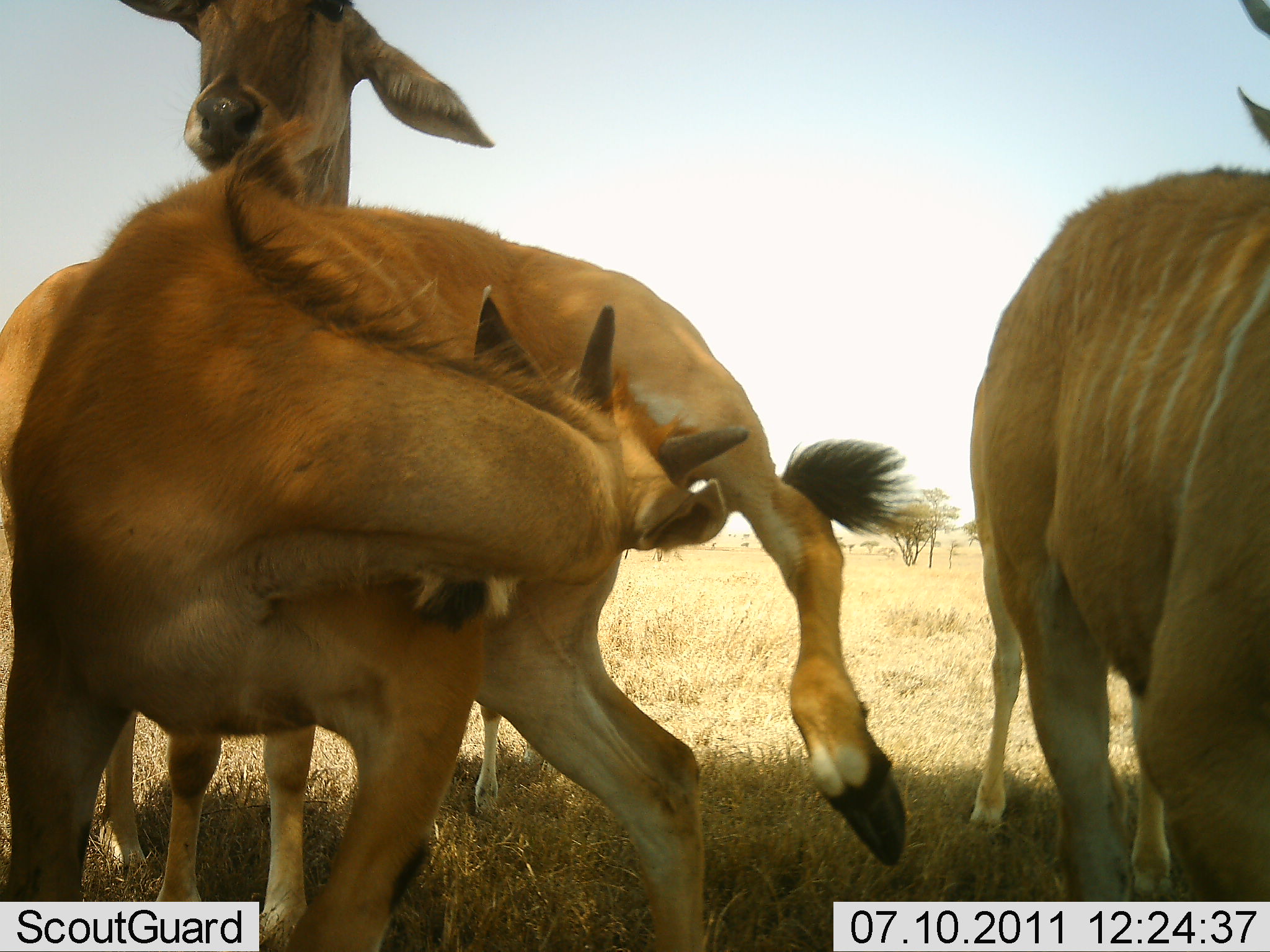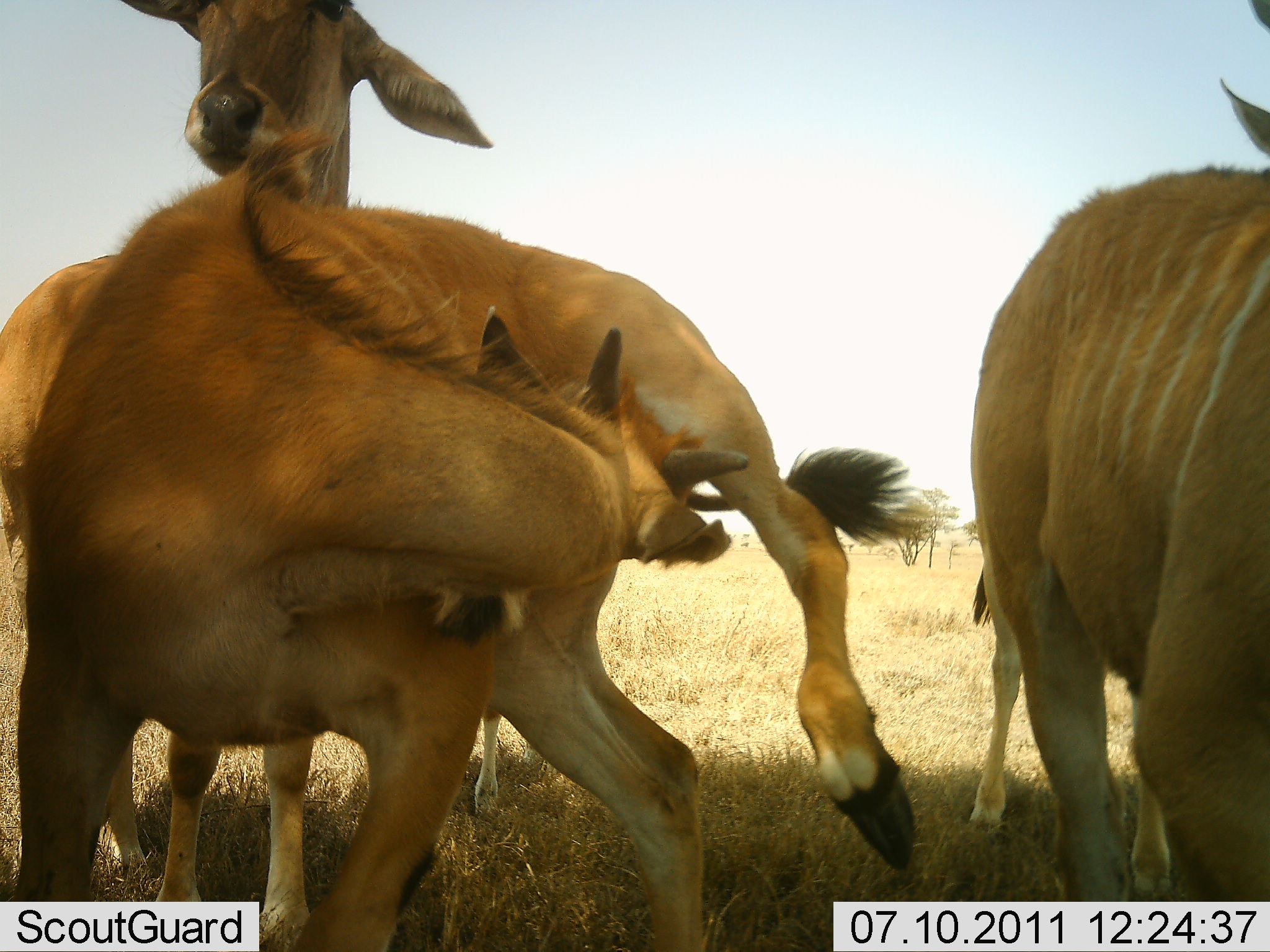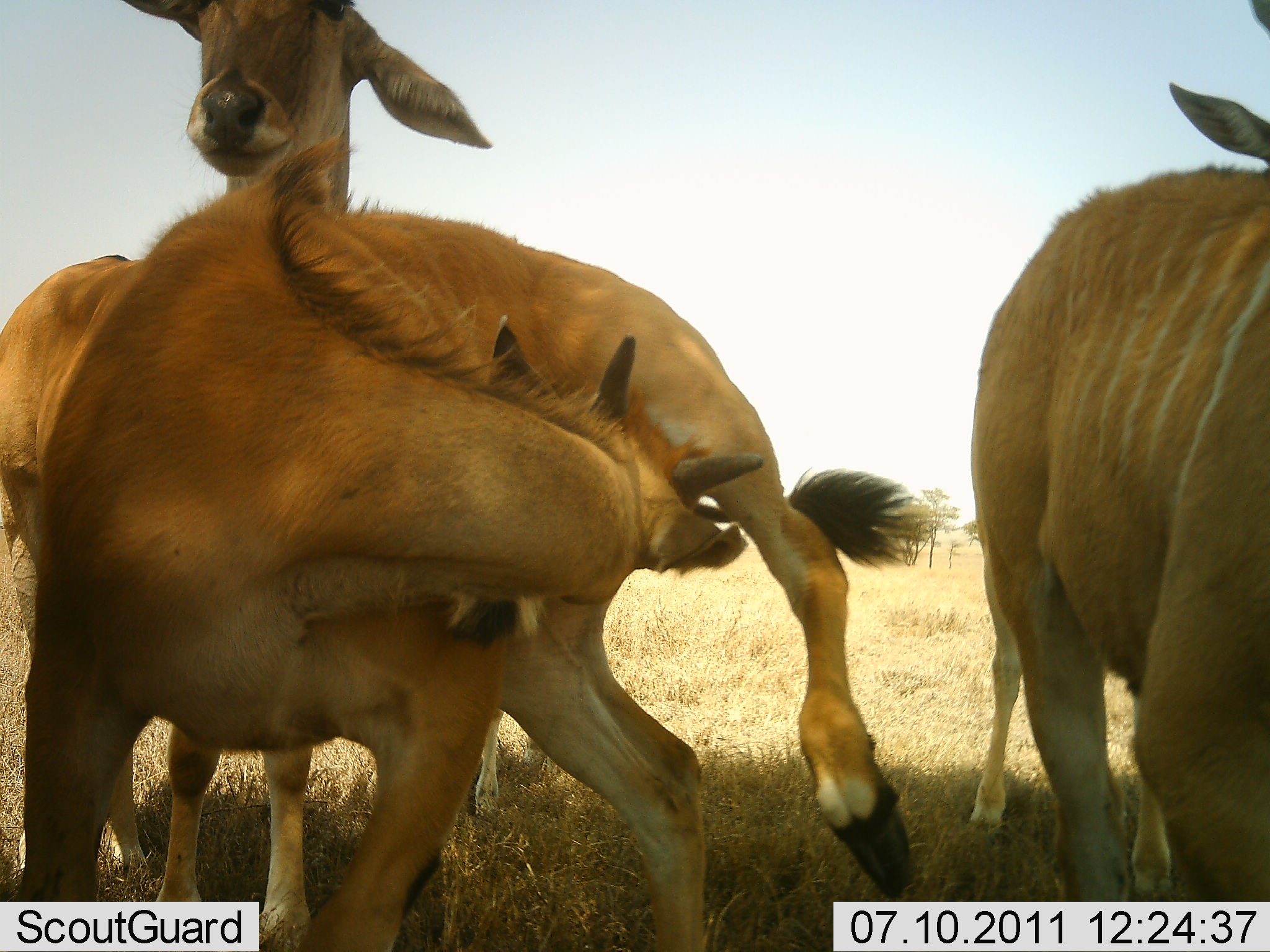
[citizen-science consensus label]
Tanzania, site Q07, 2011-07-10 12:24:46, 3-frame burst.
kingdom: Animalia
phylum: Chordata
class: Mammalia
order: Artiodactyla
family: Bovidae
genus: Tragelaphus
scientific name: Tragelaphus oryx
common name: eland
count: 5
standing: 100%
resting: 0%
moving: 33%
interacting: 50%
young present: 17%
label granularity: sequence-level